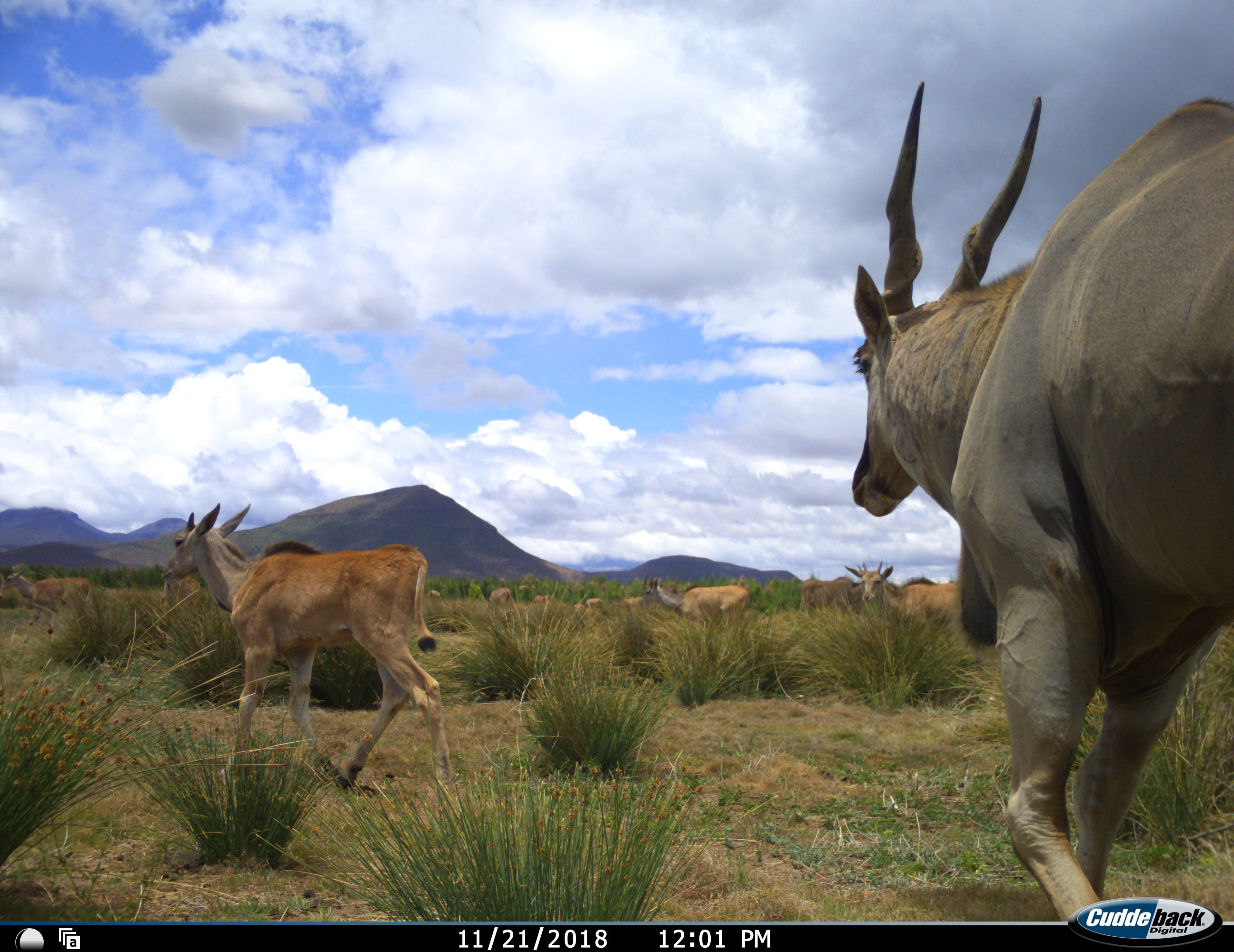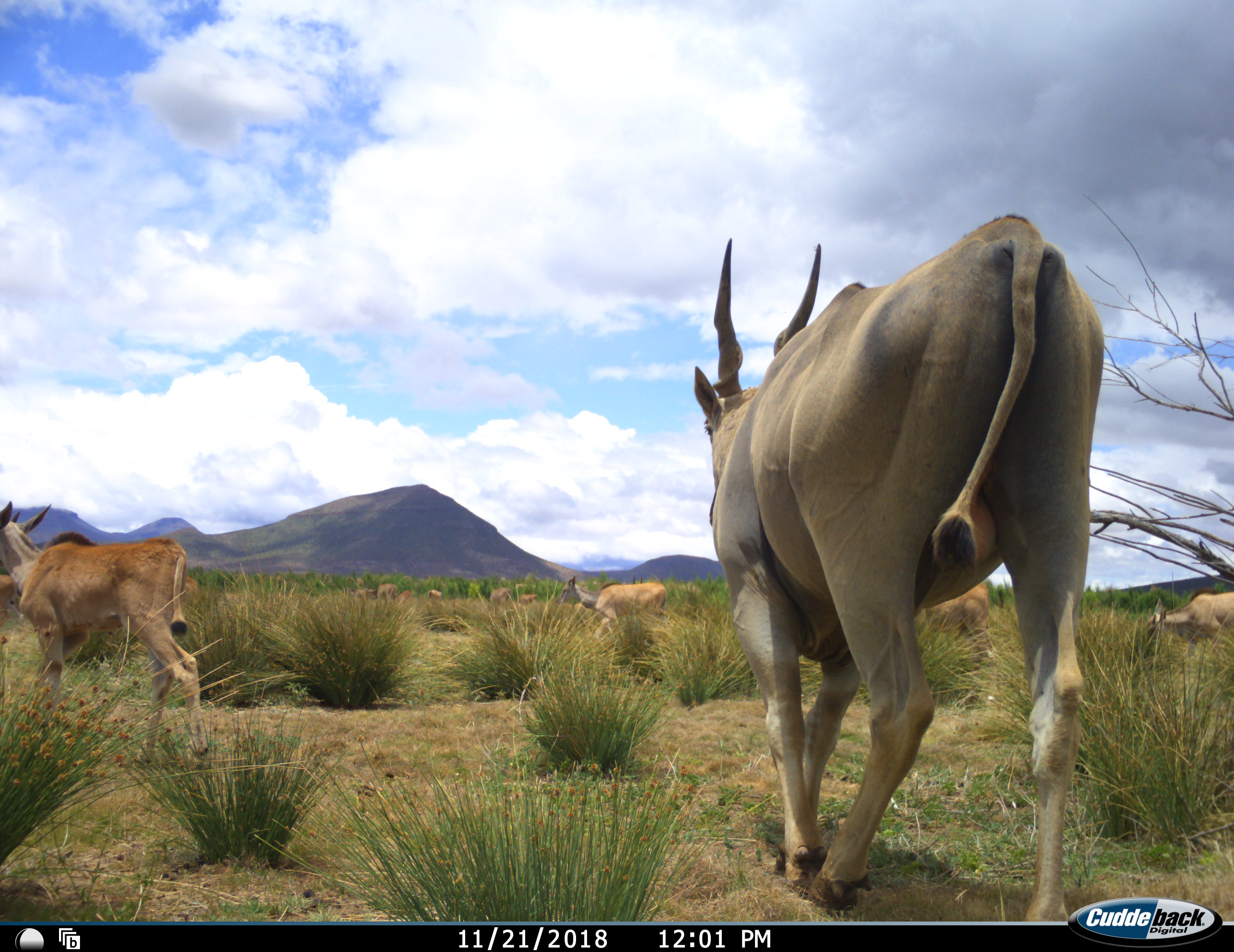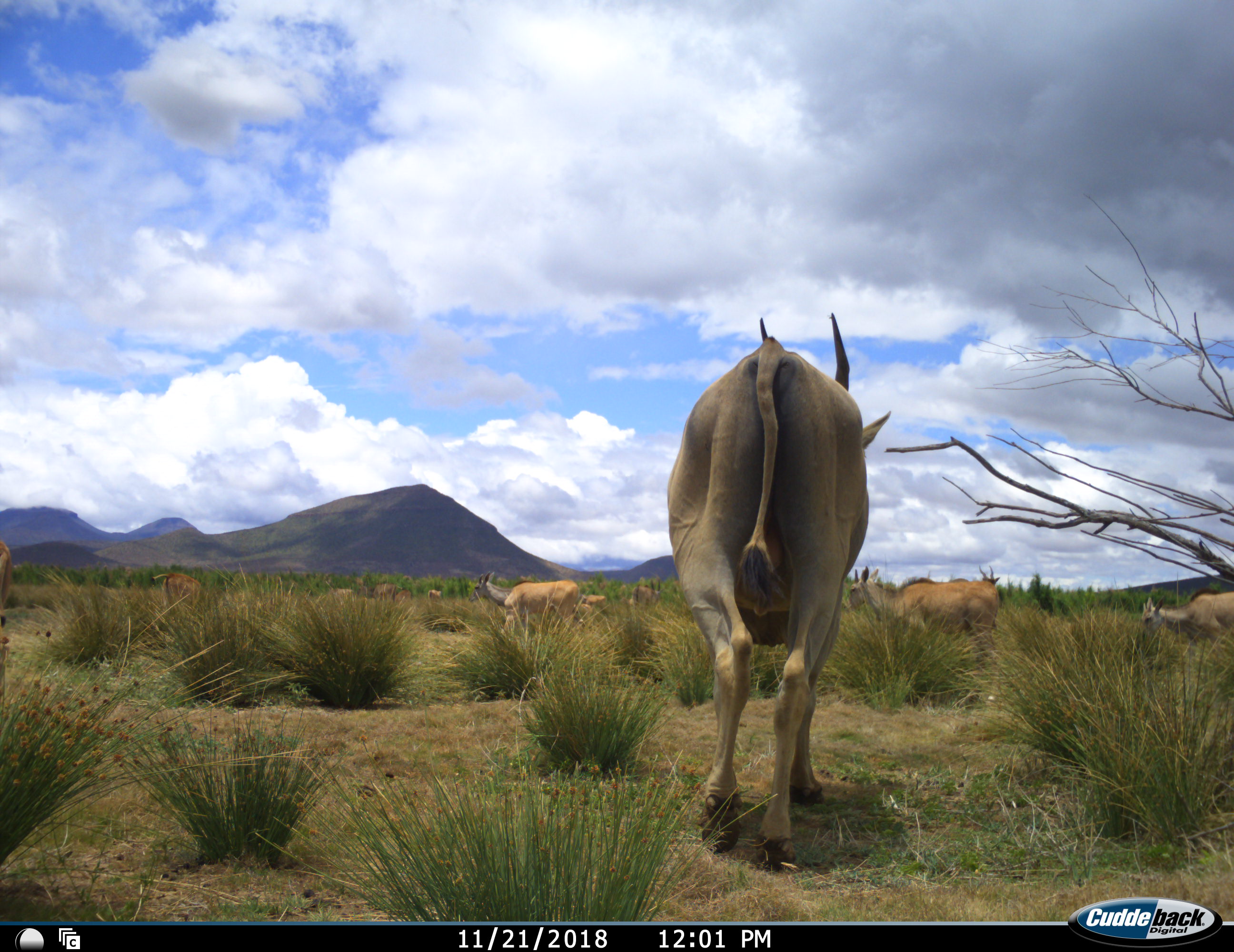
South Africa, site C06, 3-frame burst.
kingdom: Animalia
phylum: Chordata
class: Mammalia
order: Artiodactyla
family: Bovidae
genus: Tragelaphus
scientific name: Tragelaphus oryx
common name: eland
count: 11-50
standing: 50%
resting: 10%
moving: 90%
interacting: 0%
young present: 50%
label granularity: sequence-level